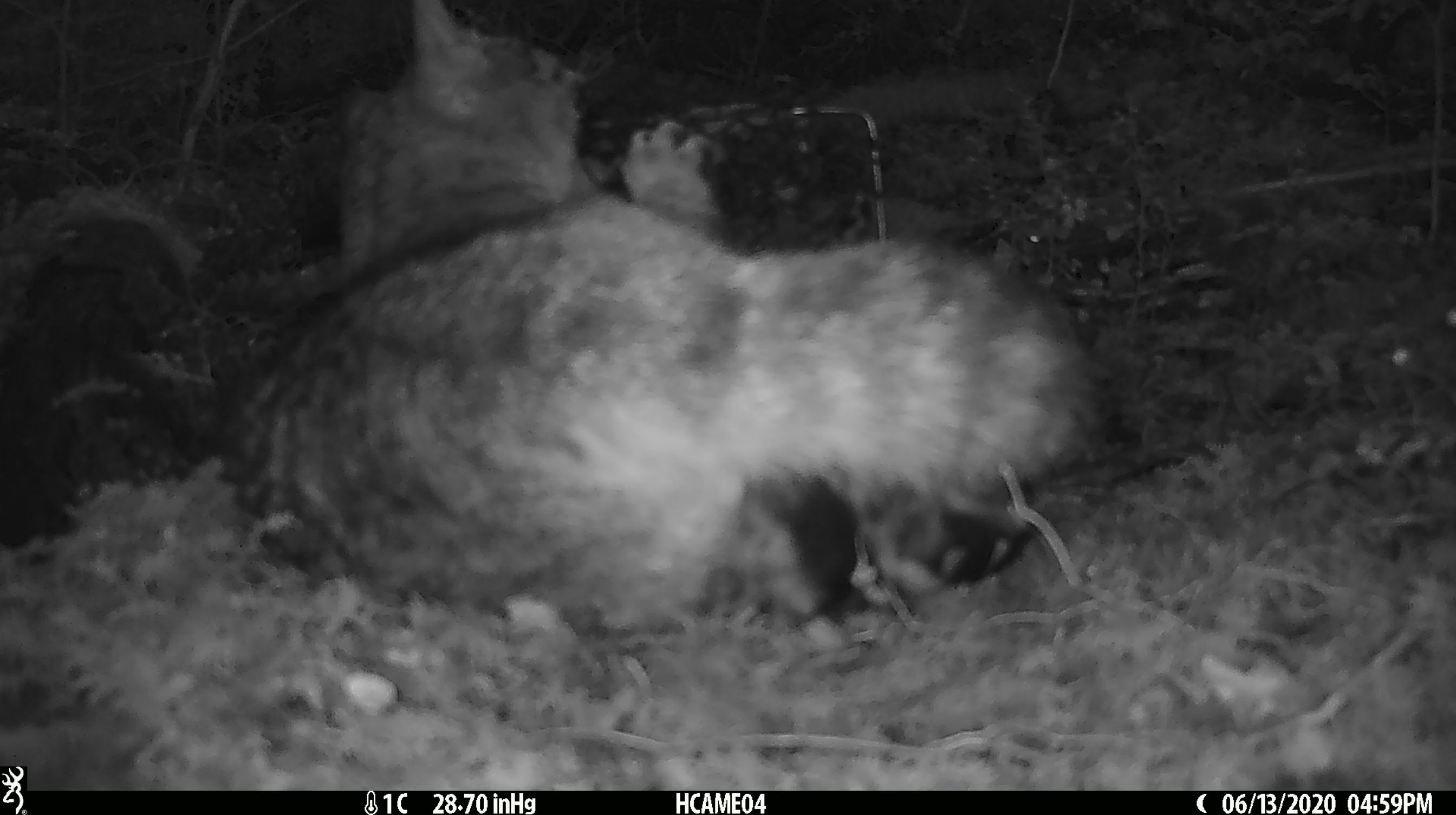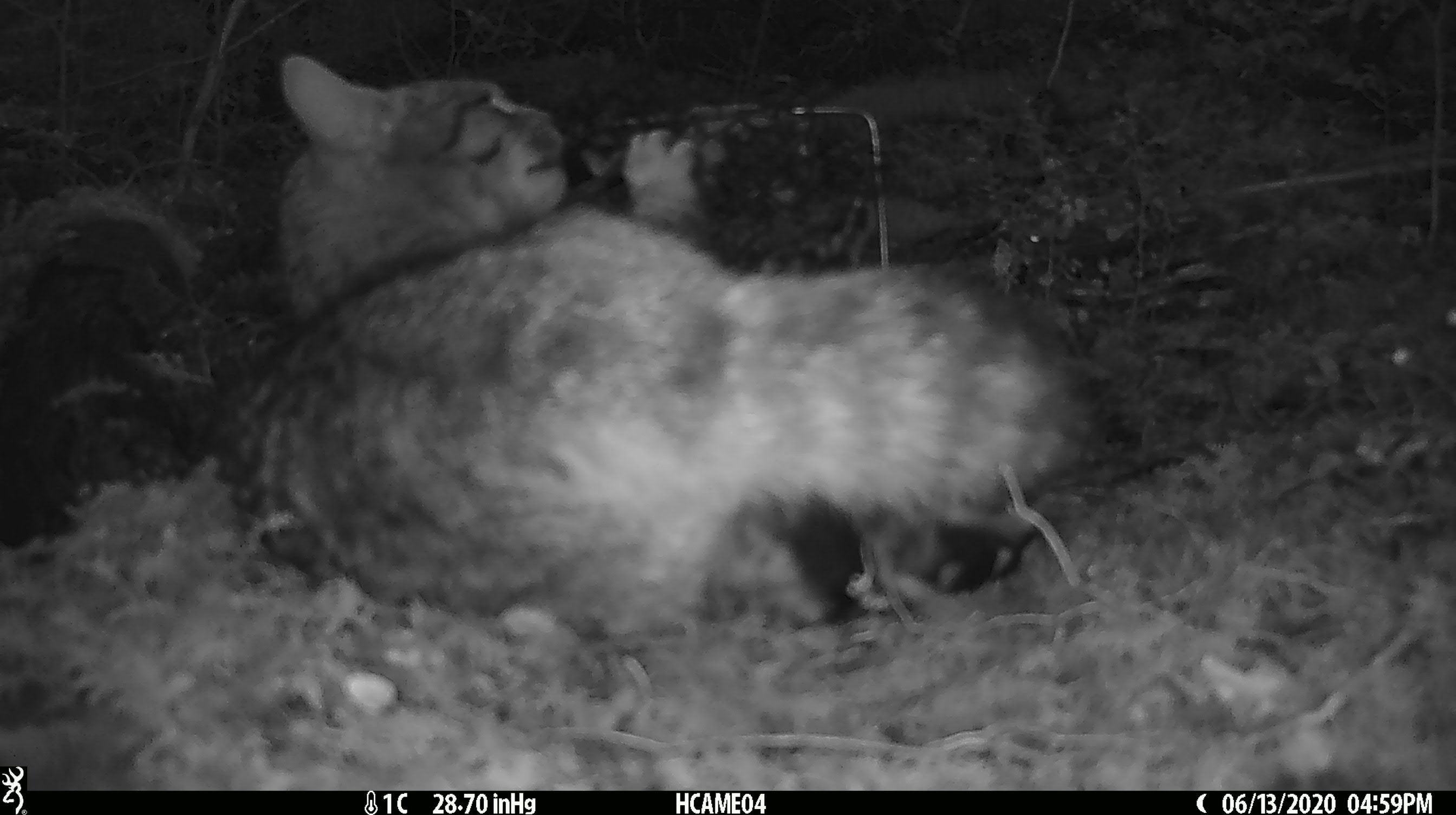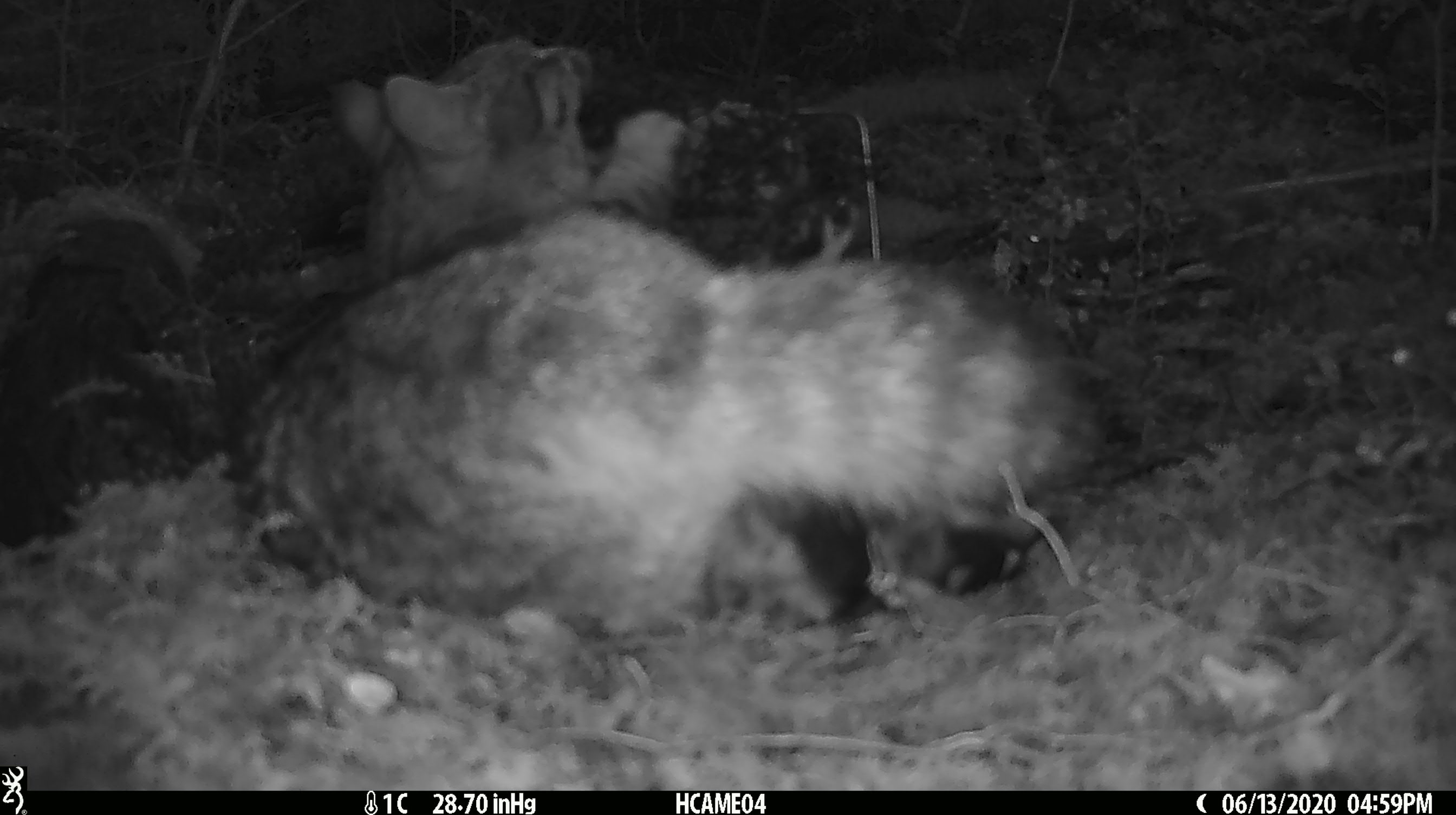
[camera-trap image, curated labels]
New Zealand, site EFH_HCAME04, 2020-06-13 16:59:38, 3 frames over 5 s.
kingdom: Animalia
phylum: Chordata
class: Mammalia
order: Carnivora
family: Felidae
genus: Felis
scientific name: Felis catus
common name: domestic cat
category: cat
Cat (domestic cat) (Felis catus).